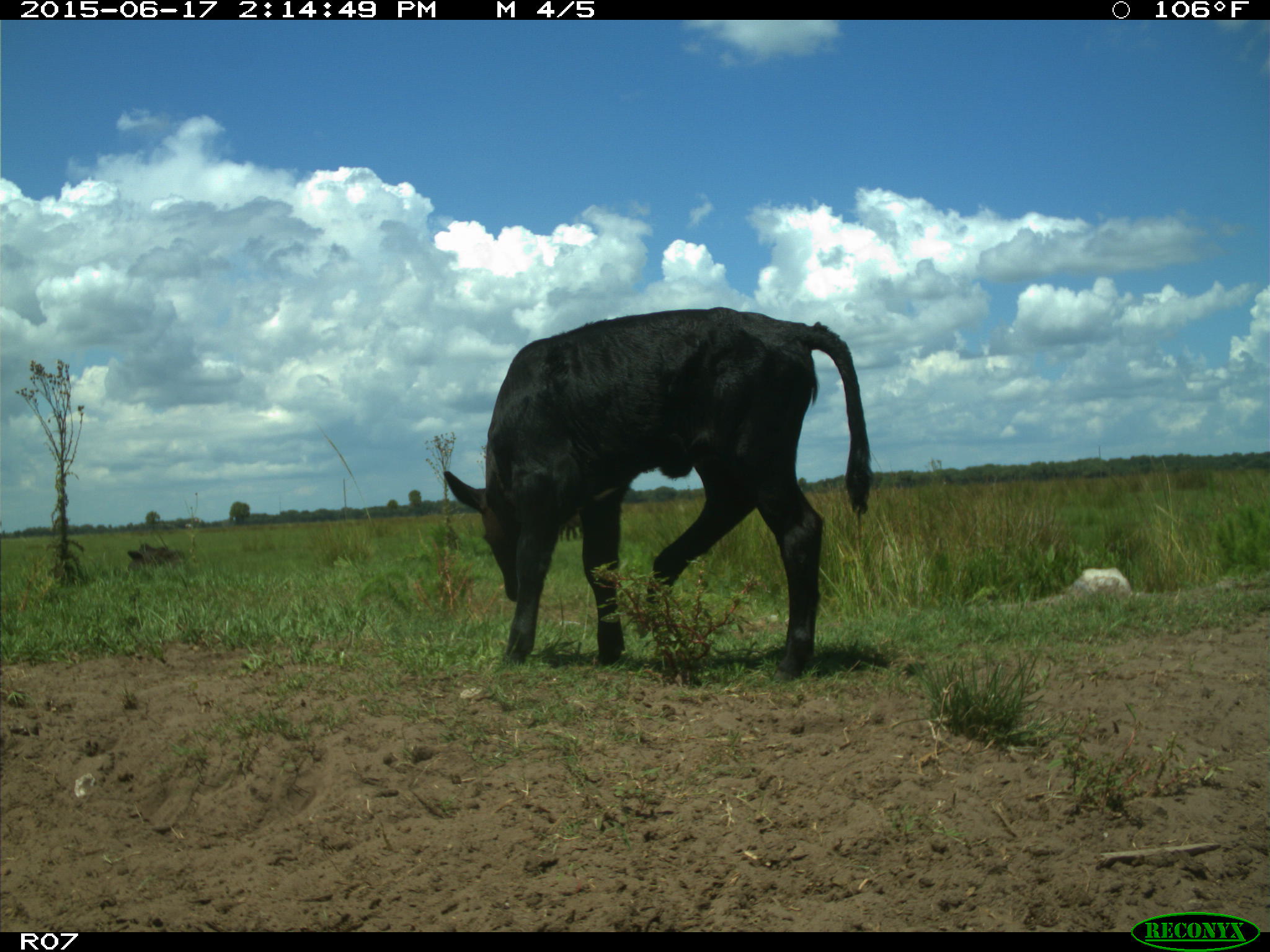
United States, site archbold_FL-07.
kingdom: Animalia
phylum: Chordata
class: Mammalia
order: Artiodactyla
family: Bovidae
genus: Bos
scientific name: Bos taurus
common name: domestic cow